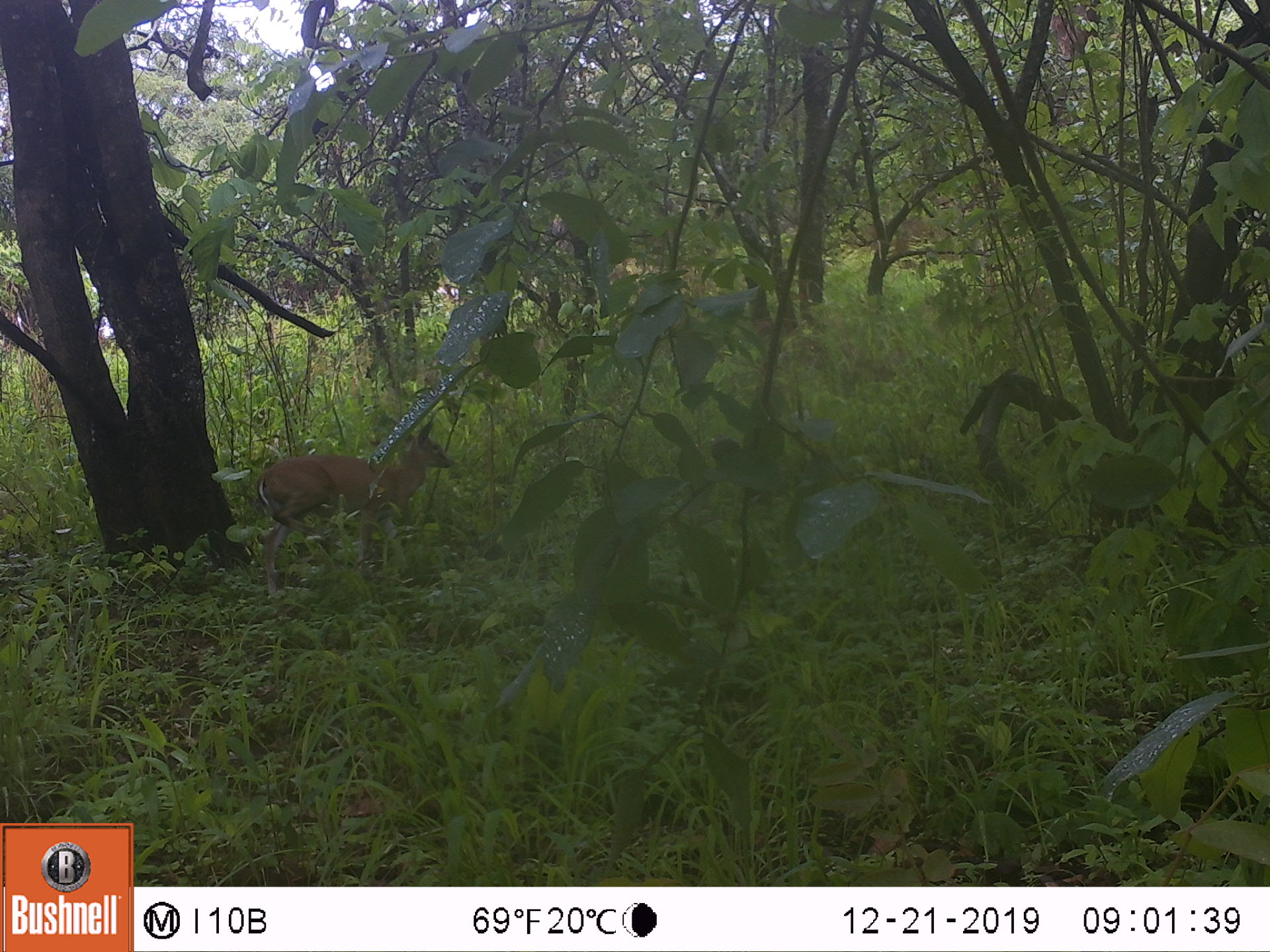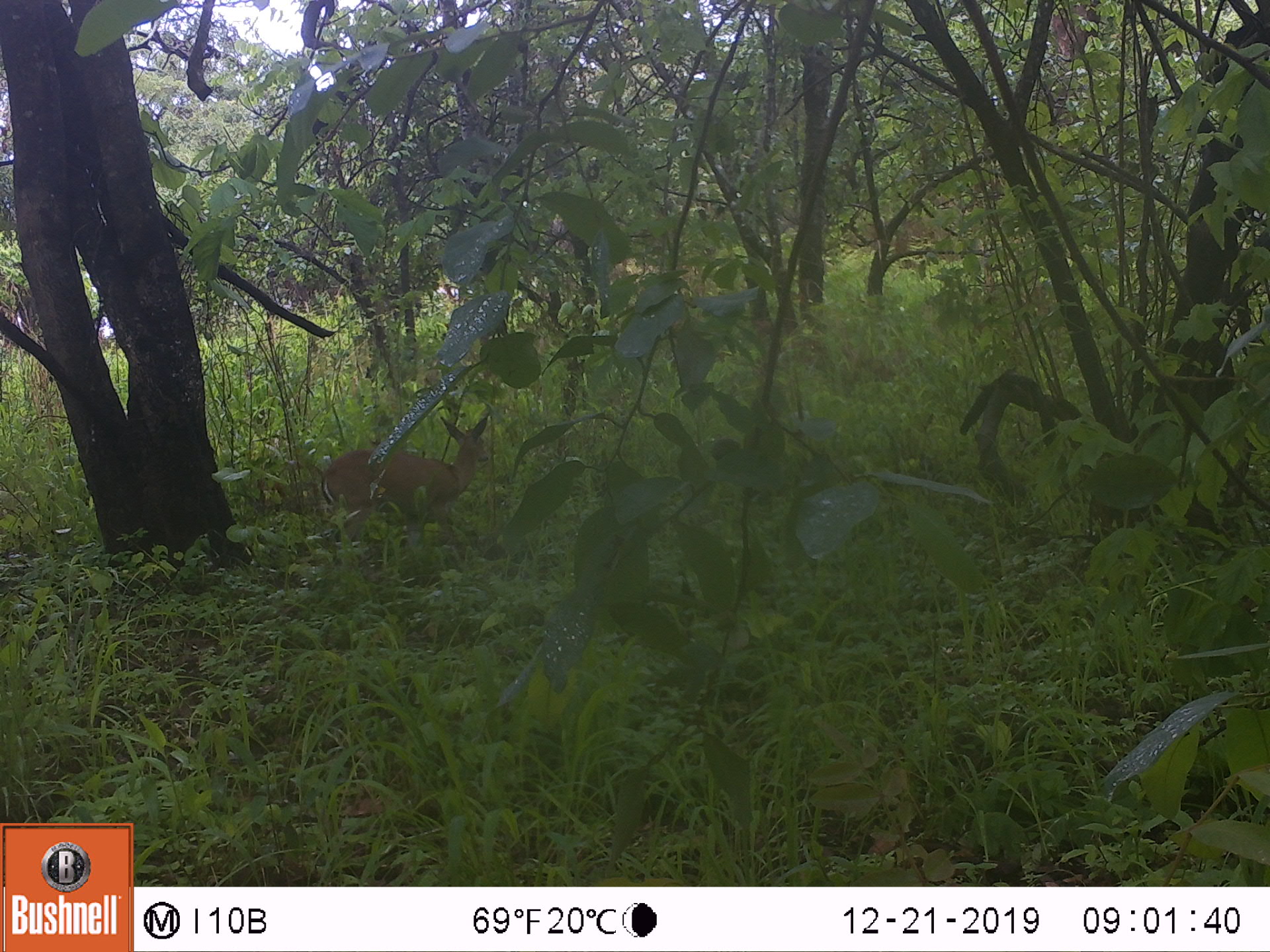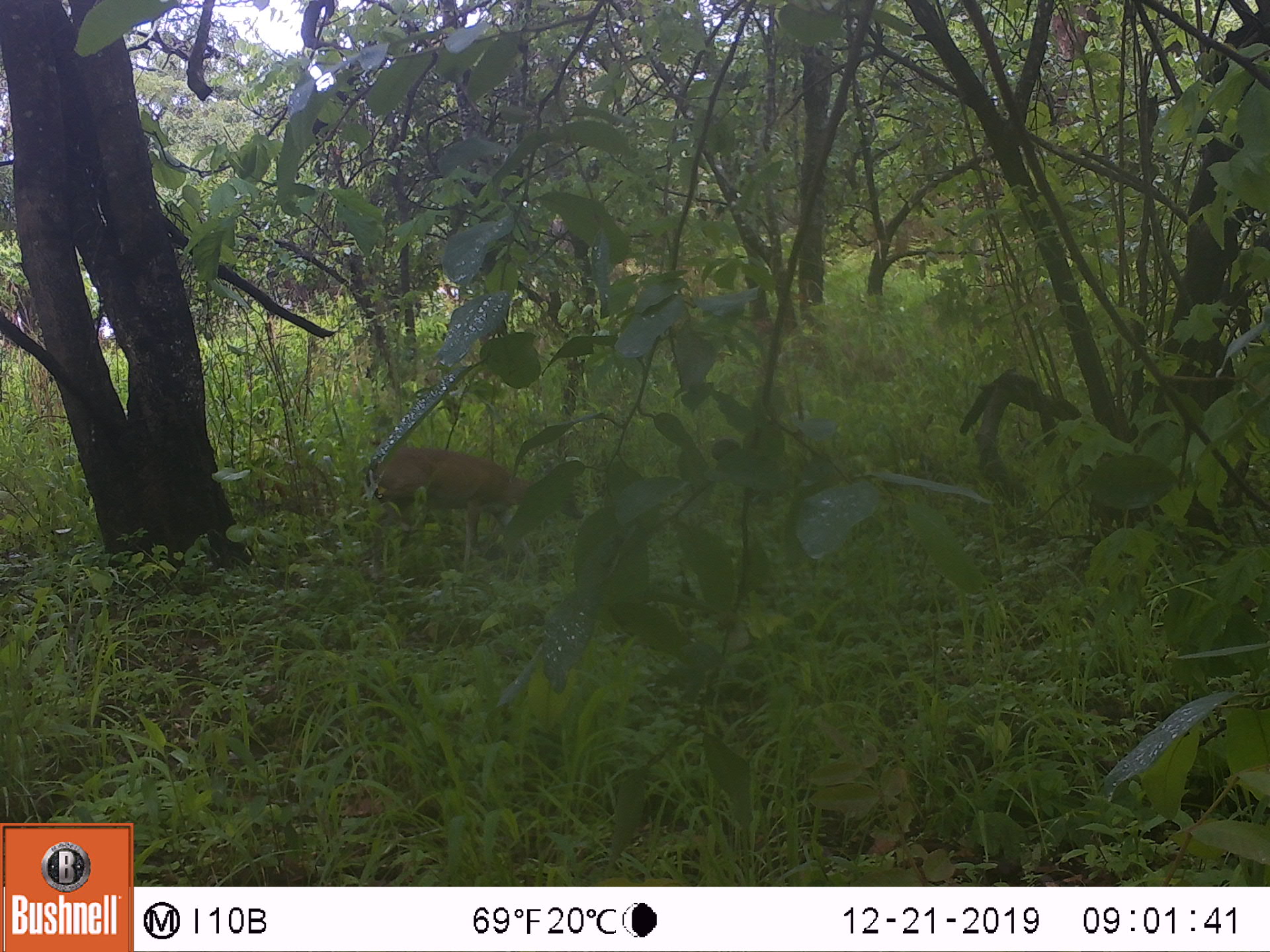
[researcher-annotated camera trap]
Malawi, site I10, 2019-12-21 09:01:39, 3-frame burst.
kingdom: Animalia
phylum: Chordata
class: Mammalia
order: Artiodactyla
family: Bovidae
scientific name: Antilopinae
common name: small antelope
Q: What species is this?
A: Small antelope (Antilopinae).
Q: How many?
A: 1.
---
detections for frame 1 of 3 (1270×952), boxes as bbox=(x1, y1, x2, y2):
small antelope: bbox=(252, 412, 455, 600)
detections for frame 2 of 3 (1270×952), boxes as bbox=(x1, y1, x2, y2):
small antelope: bbox=(315, 407, 494, 565)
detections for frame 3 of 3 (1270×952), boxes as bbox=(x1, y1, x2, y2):
small antelope: bbox=(358, 441, 587, 587)